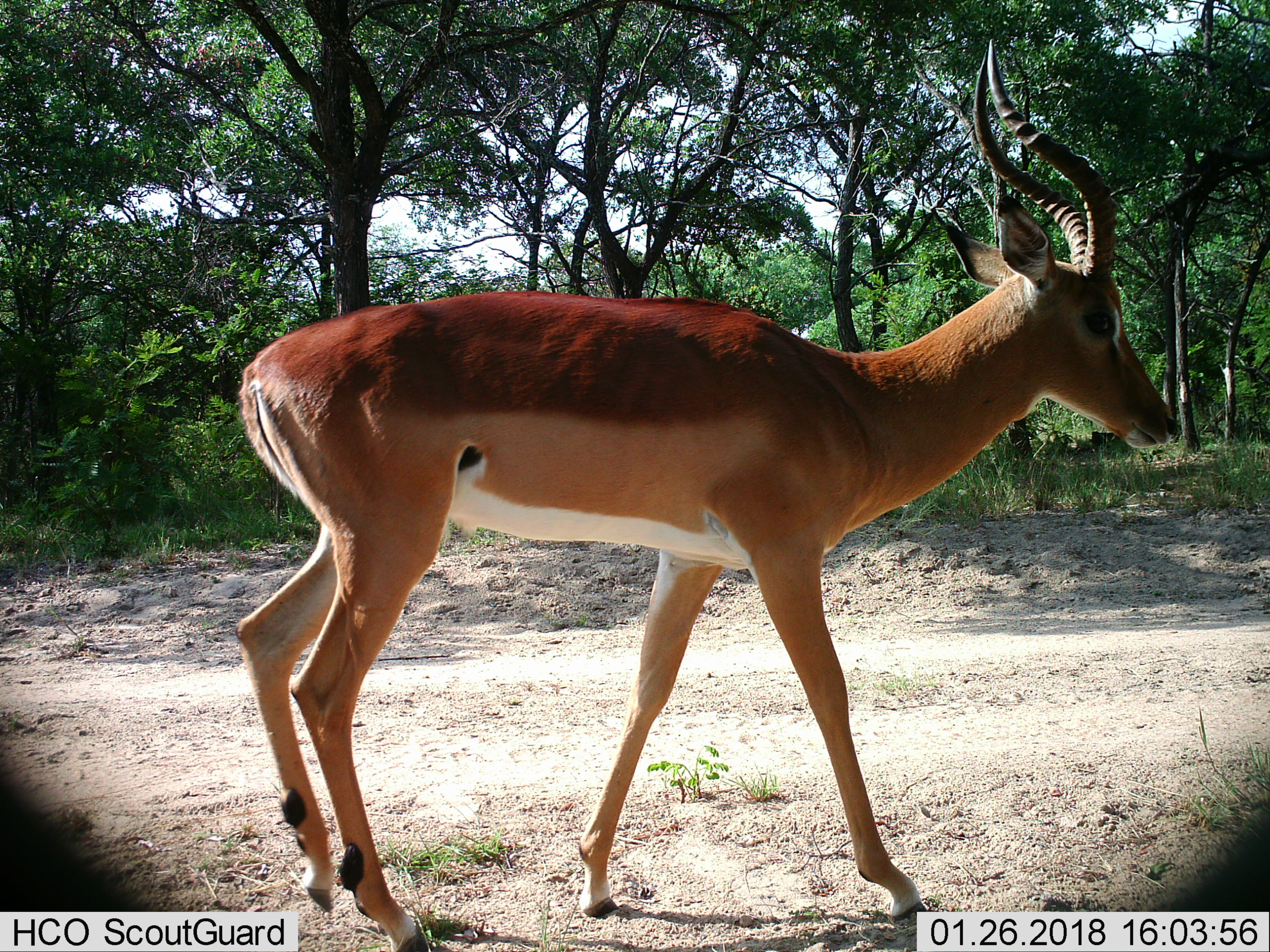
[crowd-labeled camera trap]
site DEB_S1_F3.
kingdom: Animalia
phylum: Chordata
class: Mammalia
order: Artiodactyla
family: Bovidae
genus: Aepyceros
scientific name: Aepyceros melampus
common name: impala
Impala (Aepyceros melampus), count 1. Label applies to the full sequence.